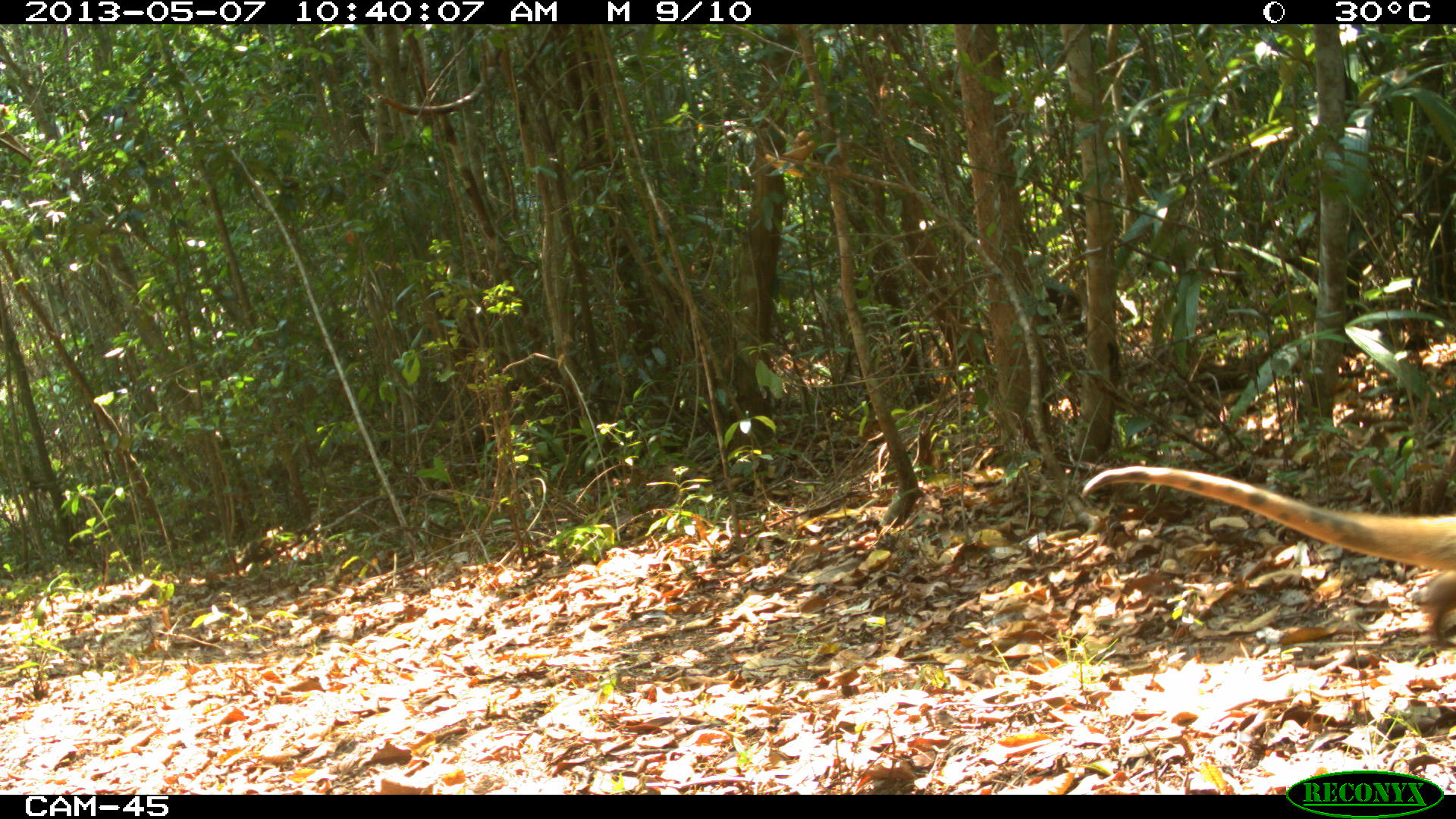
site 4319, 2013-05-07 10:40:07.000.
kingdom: Animalia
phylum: Chordata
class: Mammalia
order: Pilosa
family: Myrmecophagidae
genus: Tamandua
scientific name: Tamandua mexicana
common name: northern tamandua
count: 1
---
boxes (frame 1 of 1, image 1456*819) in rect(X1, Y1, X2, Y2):
tamandua mexicana: rect(1081, 465, 1456, 649)